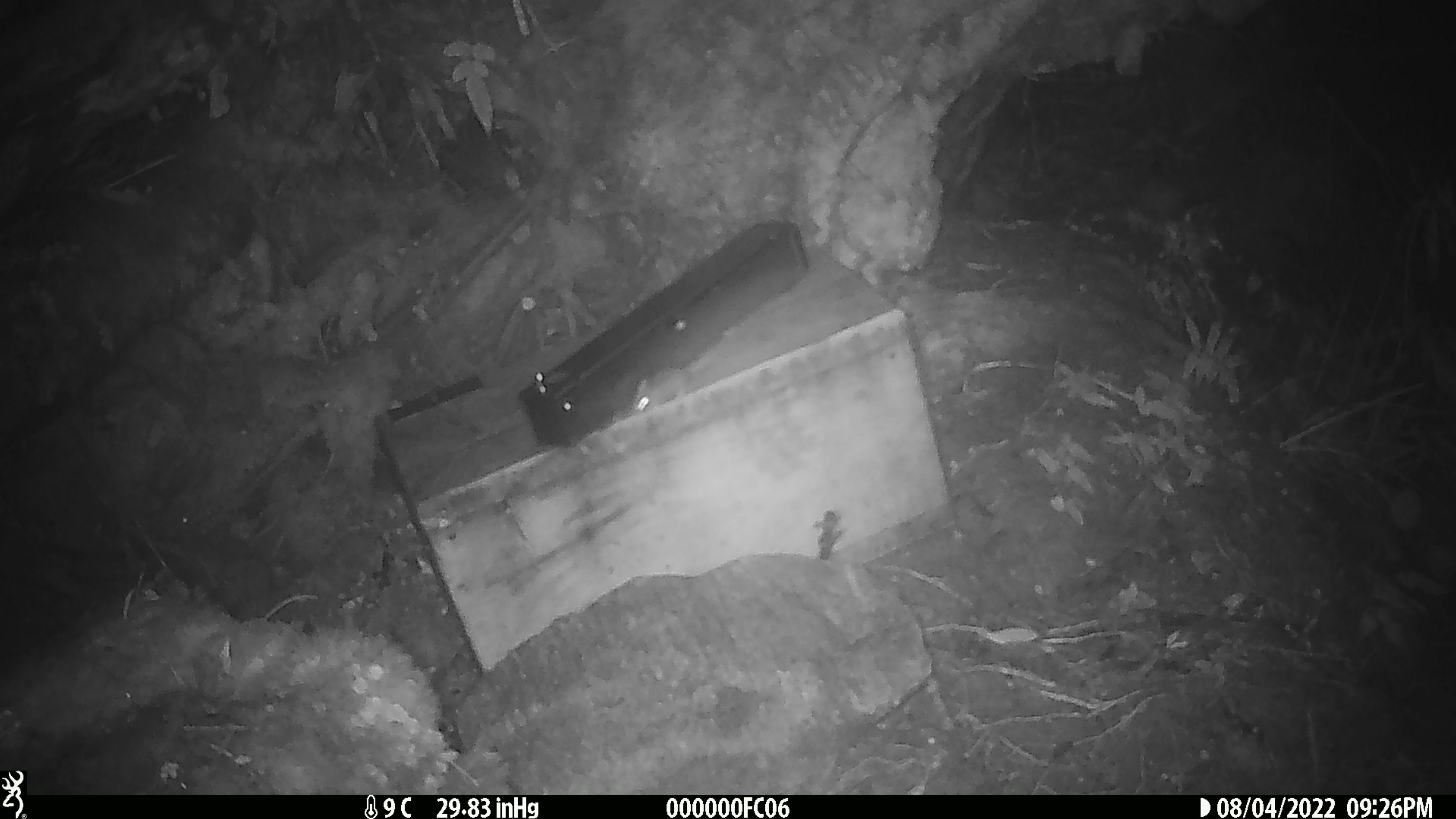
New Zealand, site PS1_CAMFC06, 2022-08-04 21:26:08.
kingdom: Animalia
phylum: Chordata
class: Mammalia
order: Rodentia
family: Muridae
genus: Mus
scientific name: Mus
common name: mouse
Mouse (Mus).